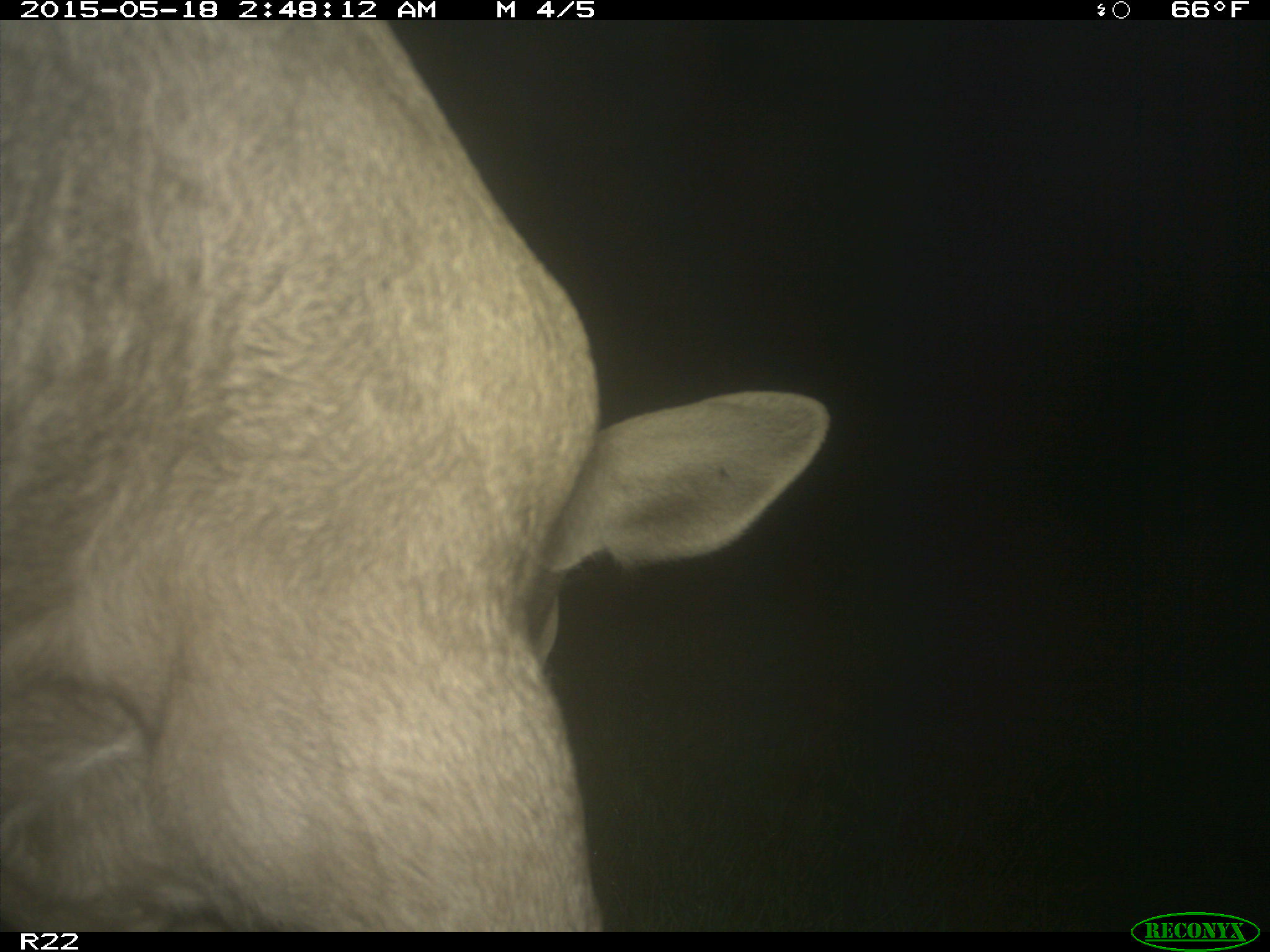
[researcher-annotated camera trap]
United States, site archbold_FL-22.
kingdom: Animalia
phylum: Chordata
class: Mammalia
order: Artiodactyla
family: Bovidae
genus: Bos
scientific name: Bos taurus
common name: domestic cow